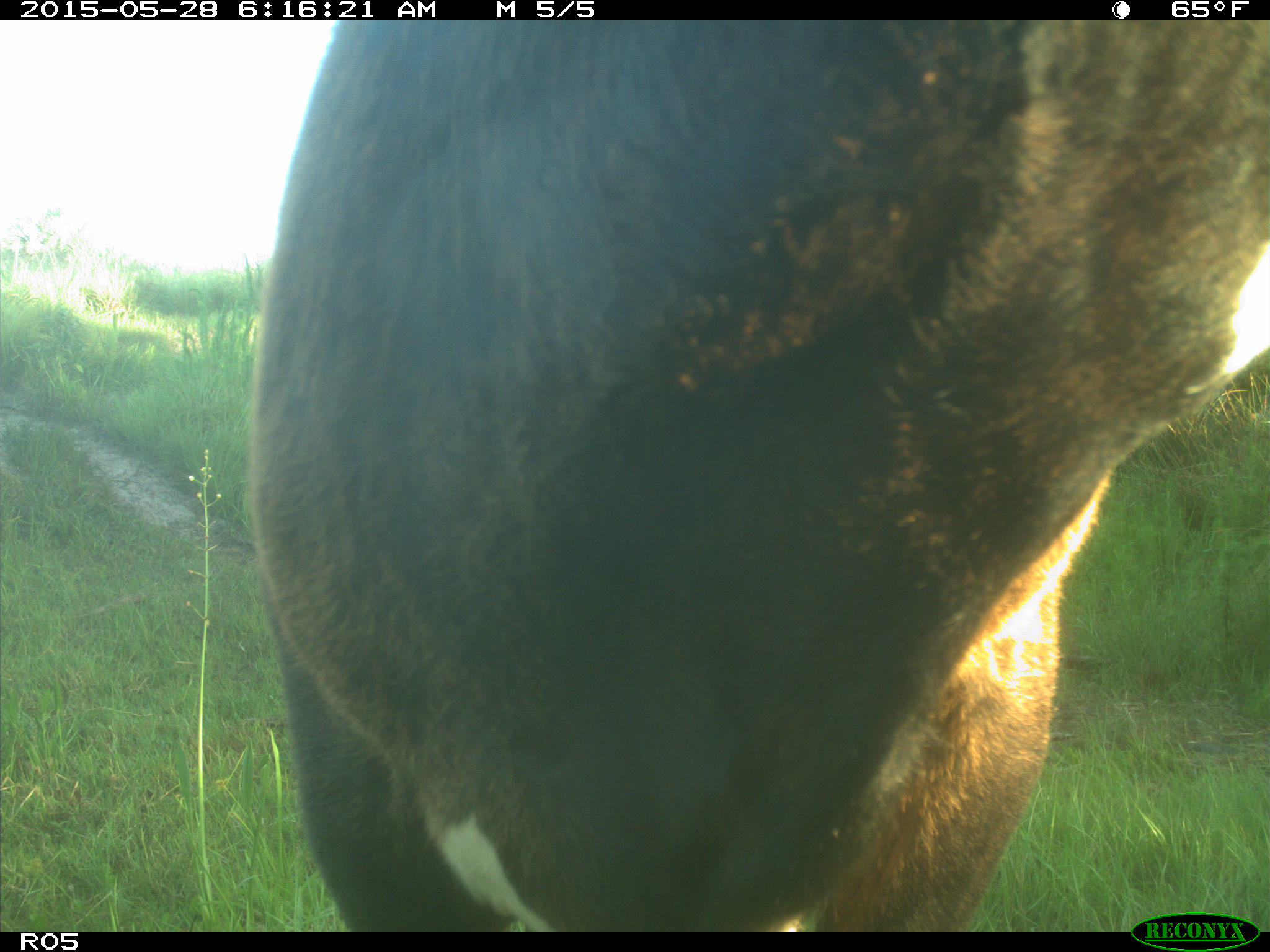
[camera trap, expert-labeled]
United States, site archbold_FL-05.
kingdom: Animalia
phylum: Chordata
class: Mammalia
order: Artiodactyla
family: Bovidae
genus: Bos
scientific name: Bos taurus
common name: domestic cow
Bos taurus (domestic cow).